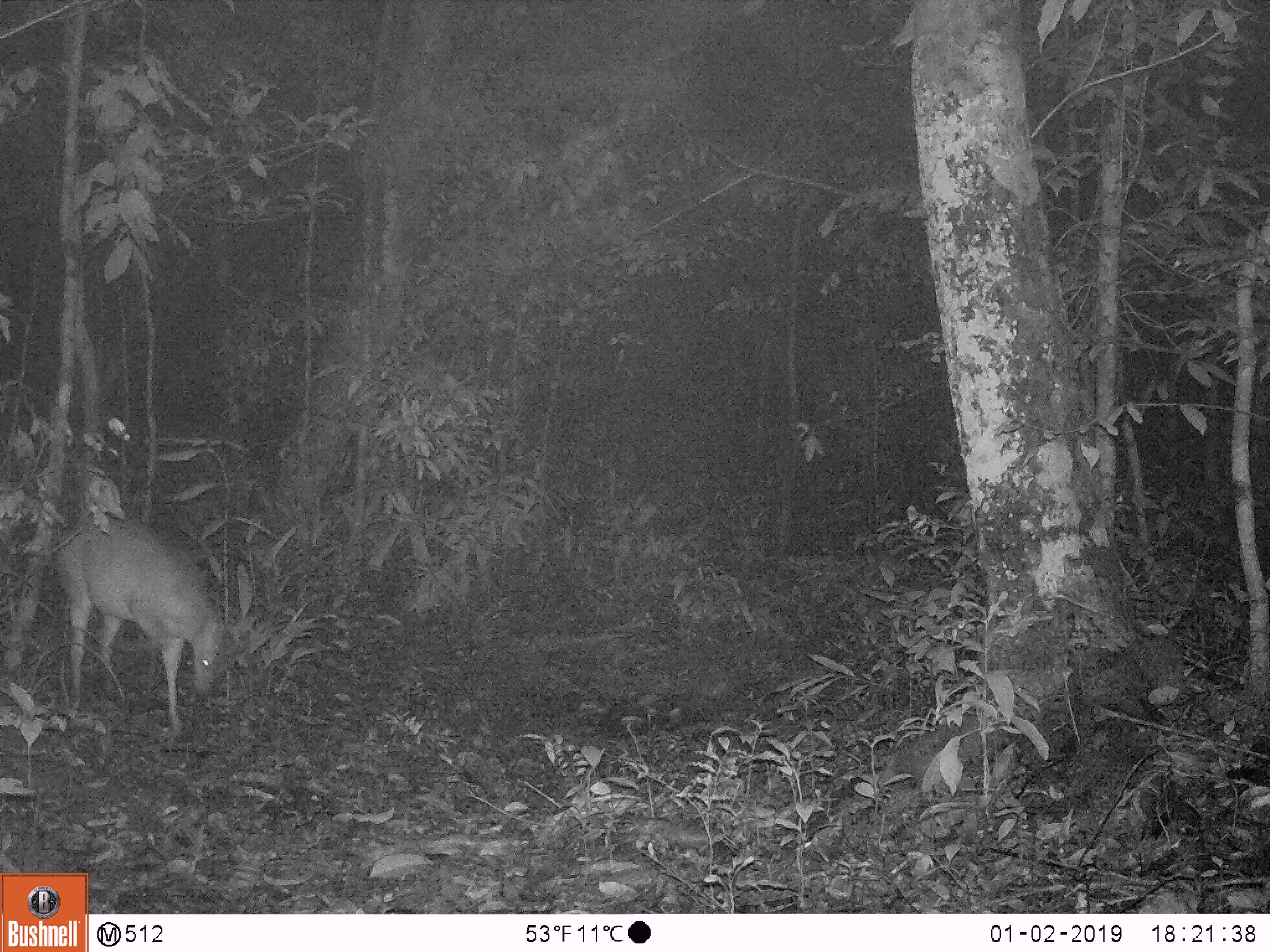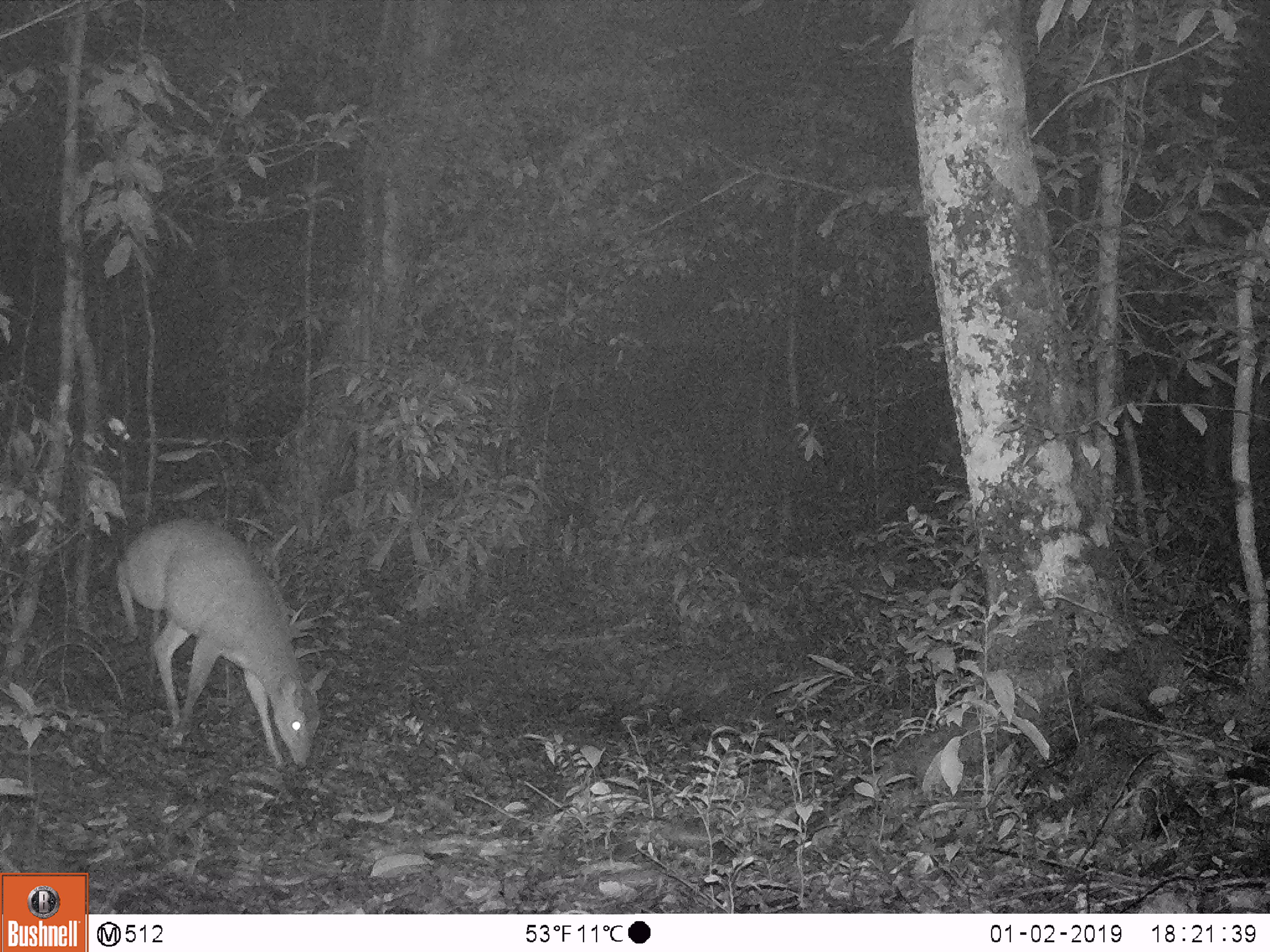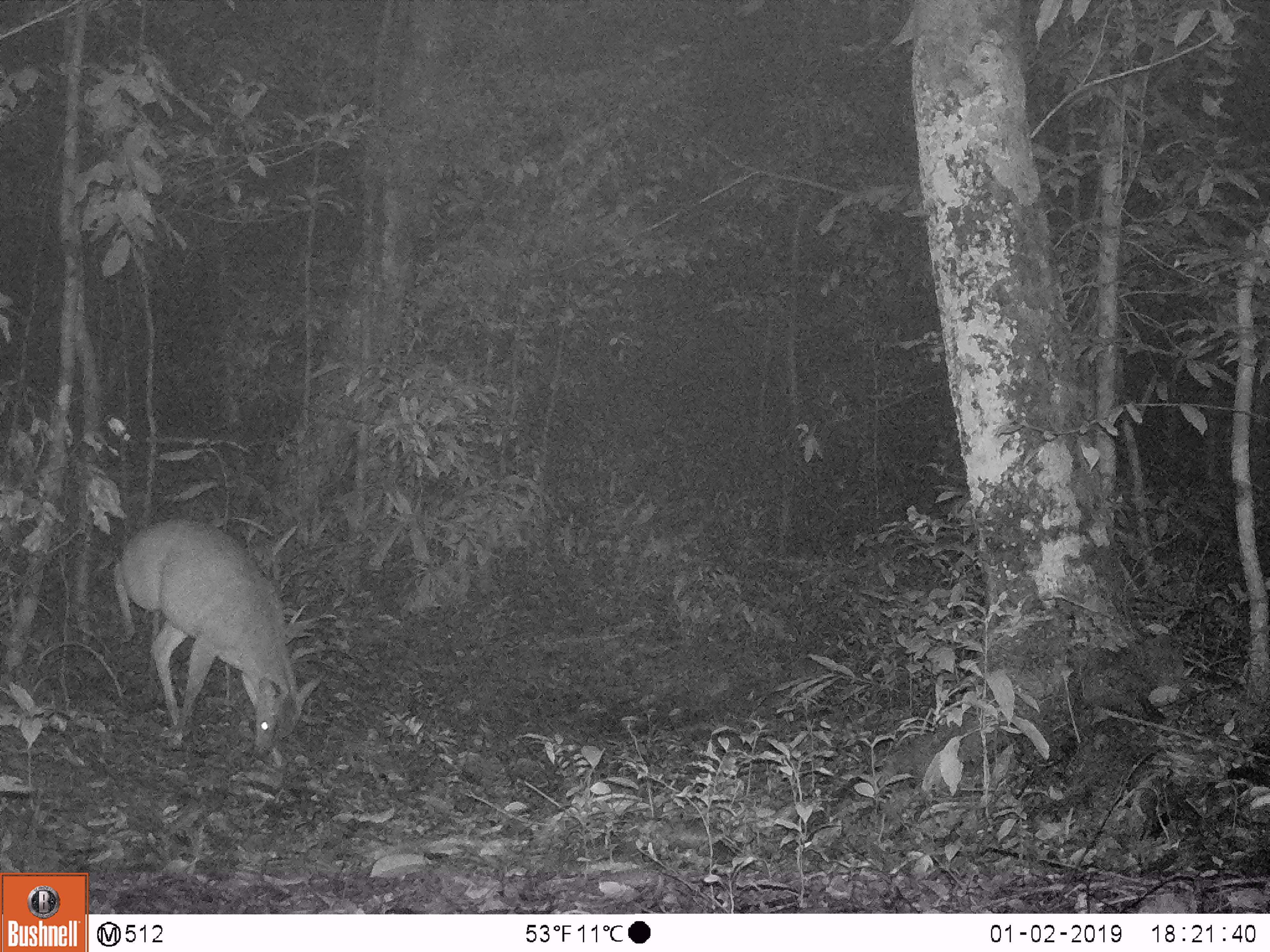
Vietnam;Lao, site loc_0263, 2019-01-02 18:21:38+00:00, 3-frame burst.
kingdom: Animalia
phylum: Chordata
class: Mammalia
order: Artiodactyla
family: Cervidae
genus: Muntiacus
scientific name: Muntiacus vuquangensis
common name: large-antlered muntjac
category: large antlered muntjac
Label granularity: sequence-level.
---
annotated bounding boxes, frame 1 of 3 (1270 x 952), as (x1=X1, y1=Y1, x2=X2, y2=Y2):
large antlered muntjac: (x1=55, y1=523, x2=229, y2=735)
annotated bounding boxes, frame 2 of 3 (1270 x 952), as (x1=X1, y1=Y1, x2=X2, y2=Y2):
large antlered muntjac: (x1=115, y1=517, x2=332, y2=770)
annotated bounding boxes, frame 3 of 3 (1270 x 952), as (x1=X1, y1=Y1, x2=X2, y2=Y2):
large antlered muntjac: (x1=114, y1=518, x2=321, y2=758)